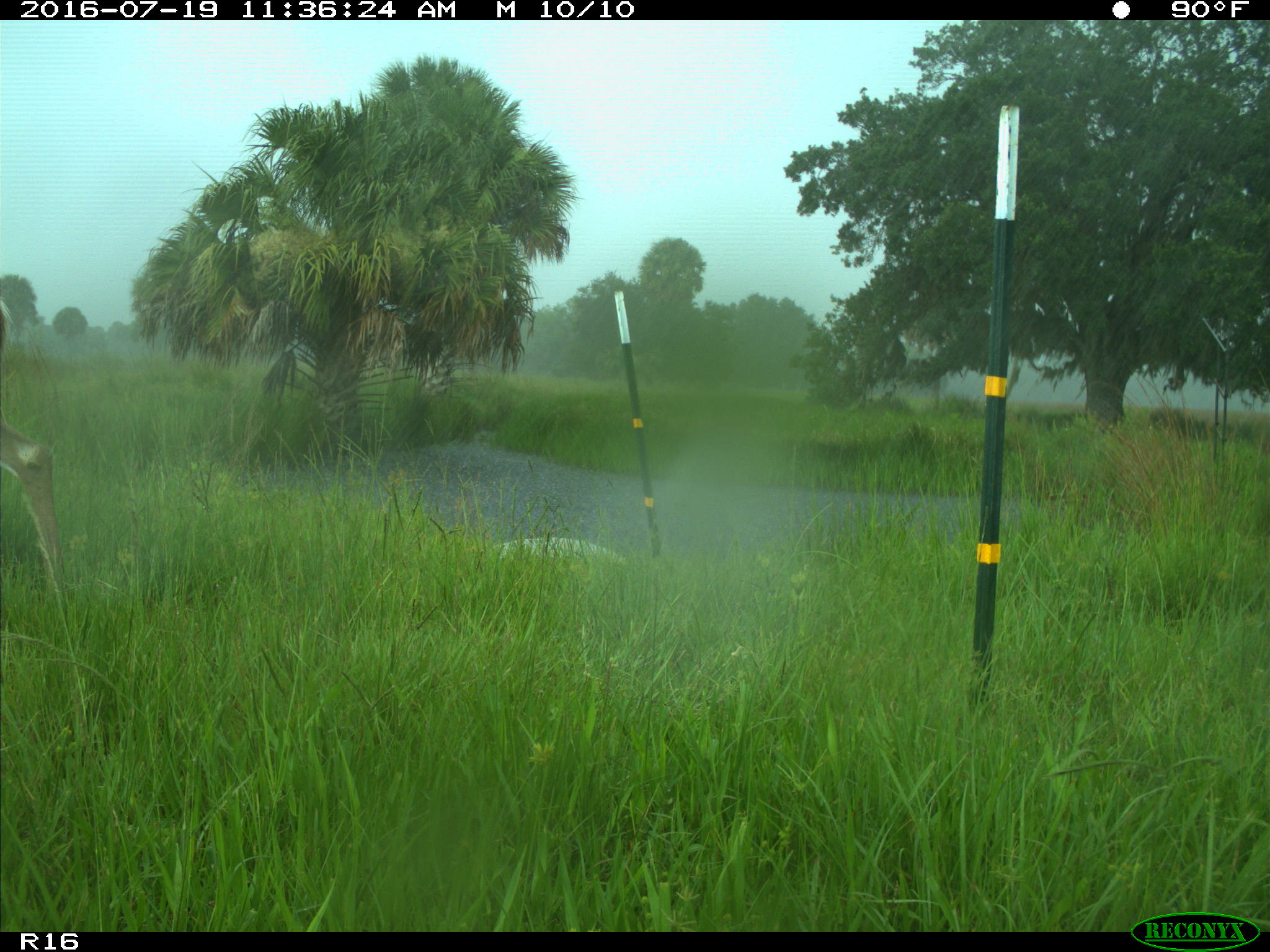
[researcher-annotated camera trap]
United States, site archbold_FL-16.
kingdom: Animalia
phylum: Chordata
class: Mammalia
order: Artiodactyla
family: Cervidae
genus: Odocoileus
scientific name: Odocoileus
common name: deer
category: unidentified deer